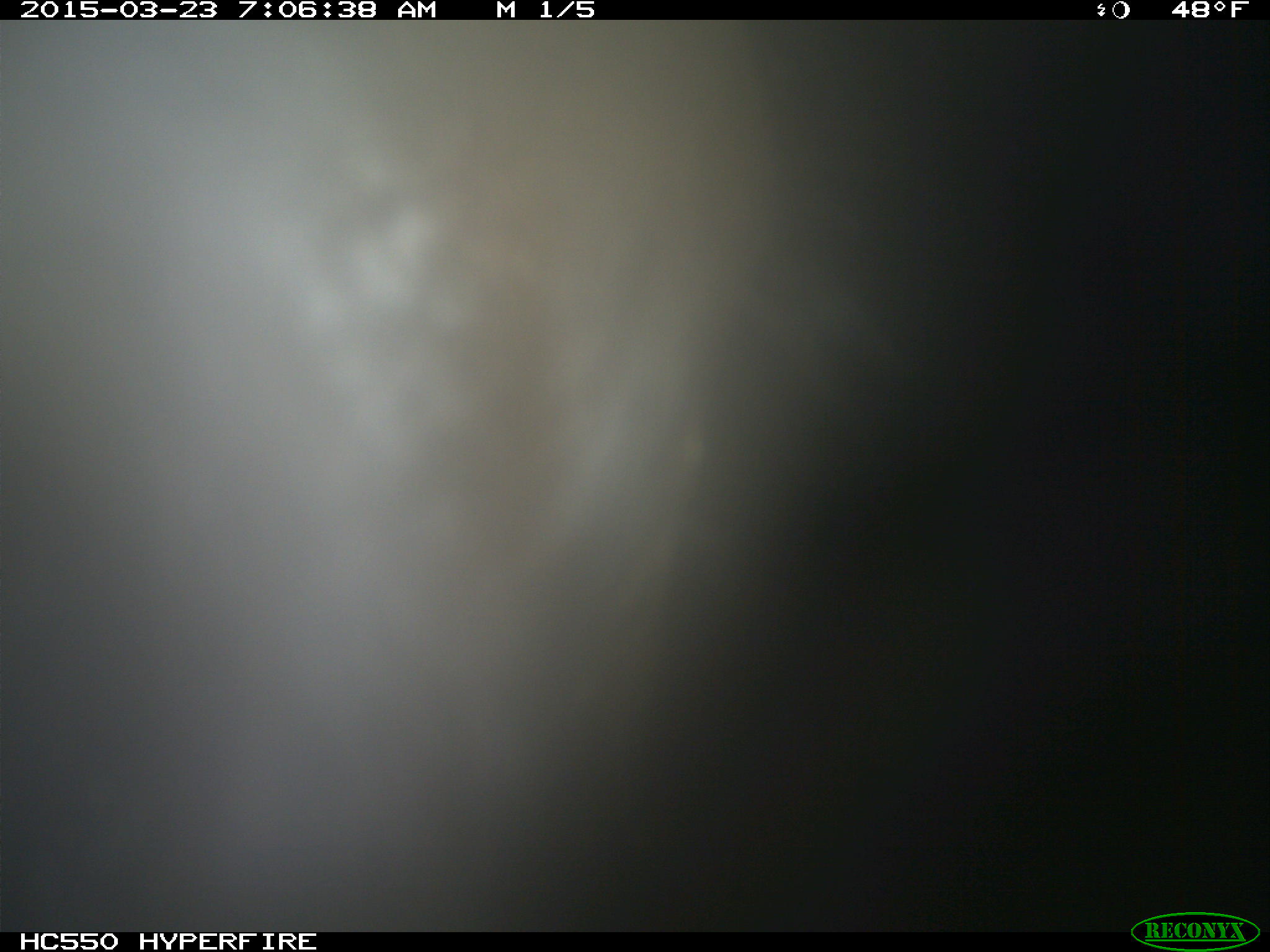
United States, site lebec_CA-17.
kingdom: Animalia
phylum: Chordata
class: Mammalia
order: Artiodactyla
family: Bovidae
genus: Bos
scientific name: Bos taurus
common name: domestic cow